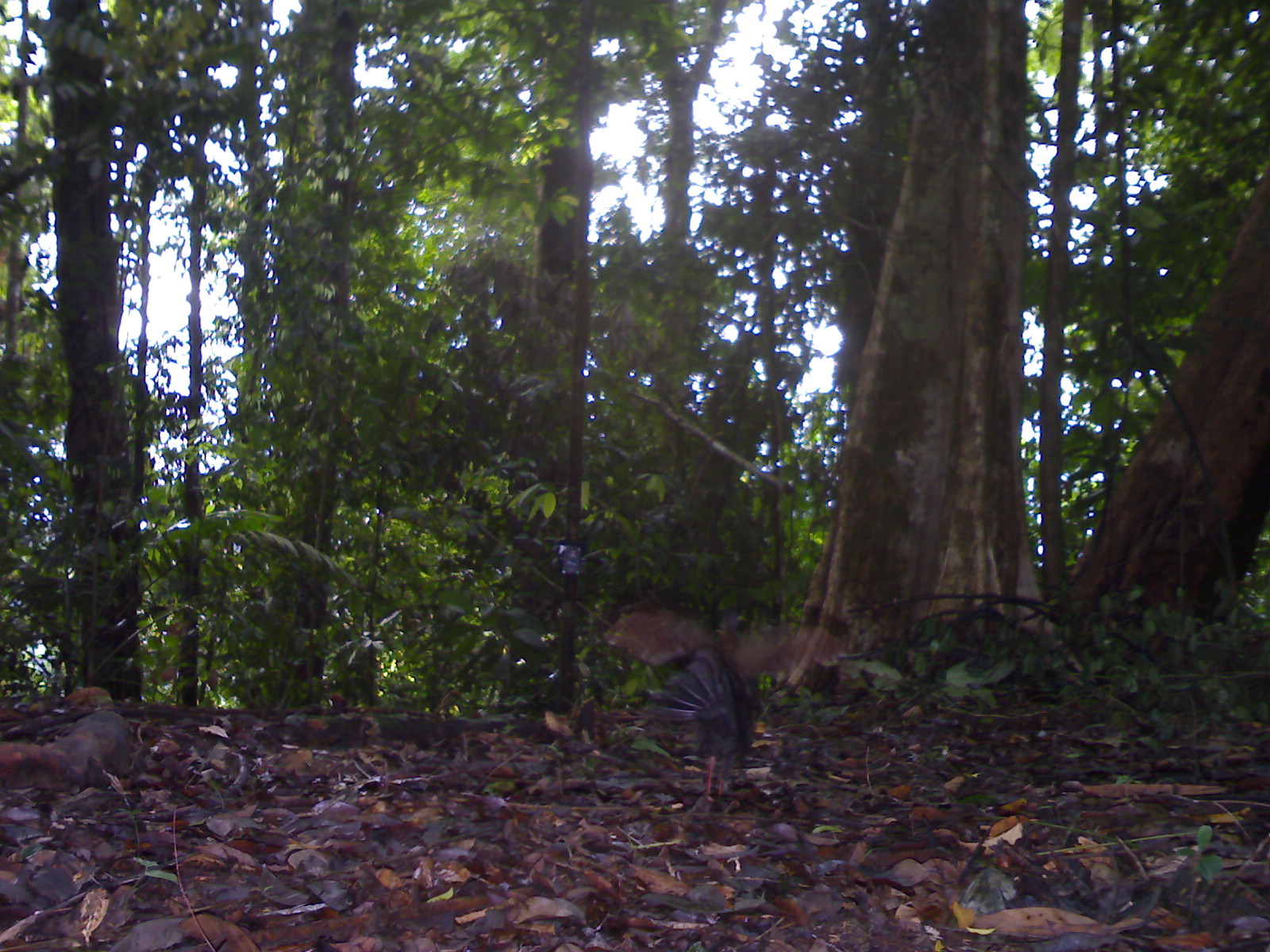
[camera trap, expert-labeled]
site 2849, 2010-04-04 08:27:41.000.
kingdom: Animalia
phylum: Chordata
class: Aves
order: Galliformes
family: Phasianidae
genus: Argusianus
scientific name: Argusianus argus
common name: great argus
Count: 1.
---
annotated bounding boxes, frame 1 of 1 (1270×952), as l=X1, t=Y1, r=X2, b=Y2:
argusianus argus: l=601, t=605, r=832, b=805